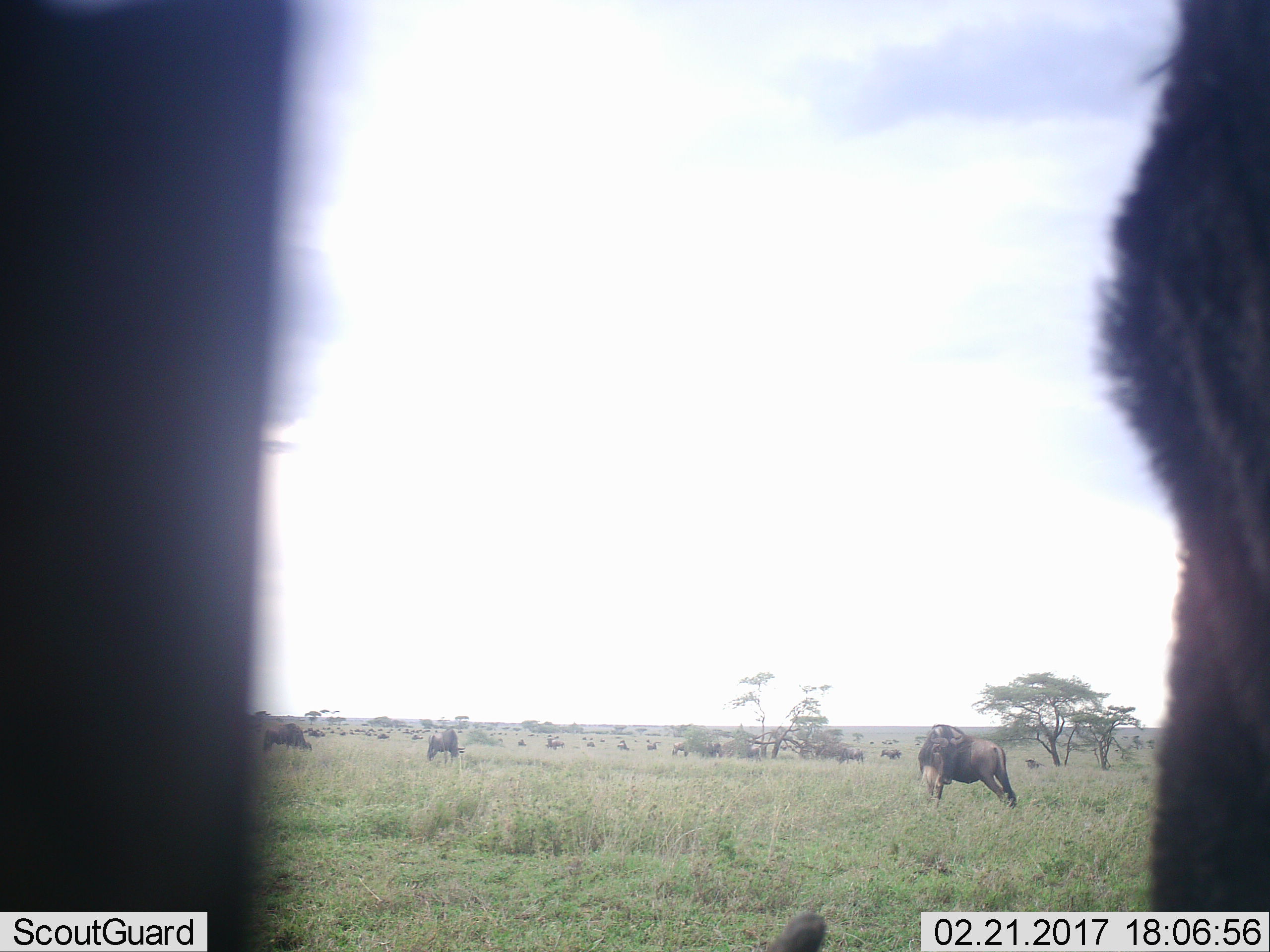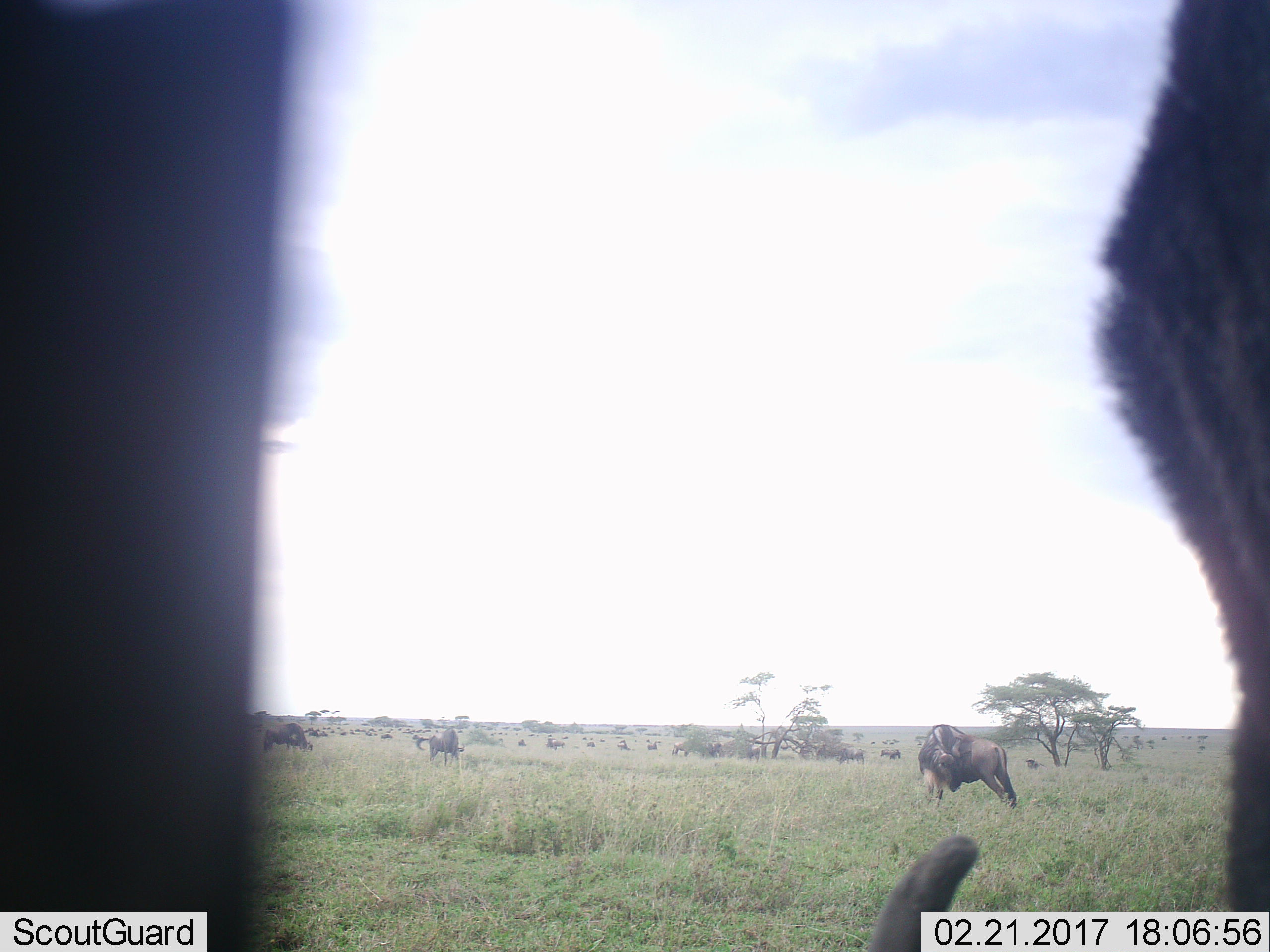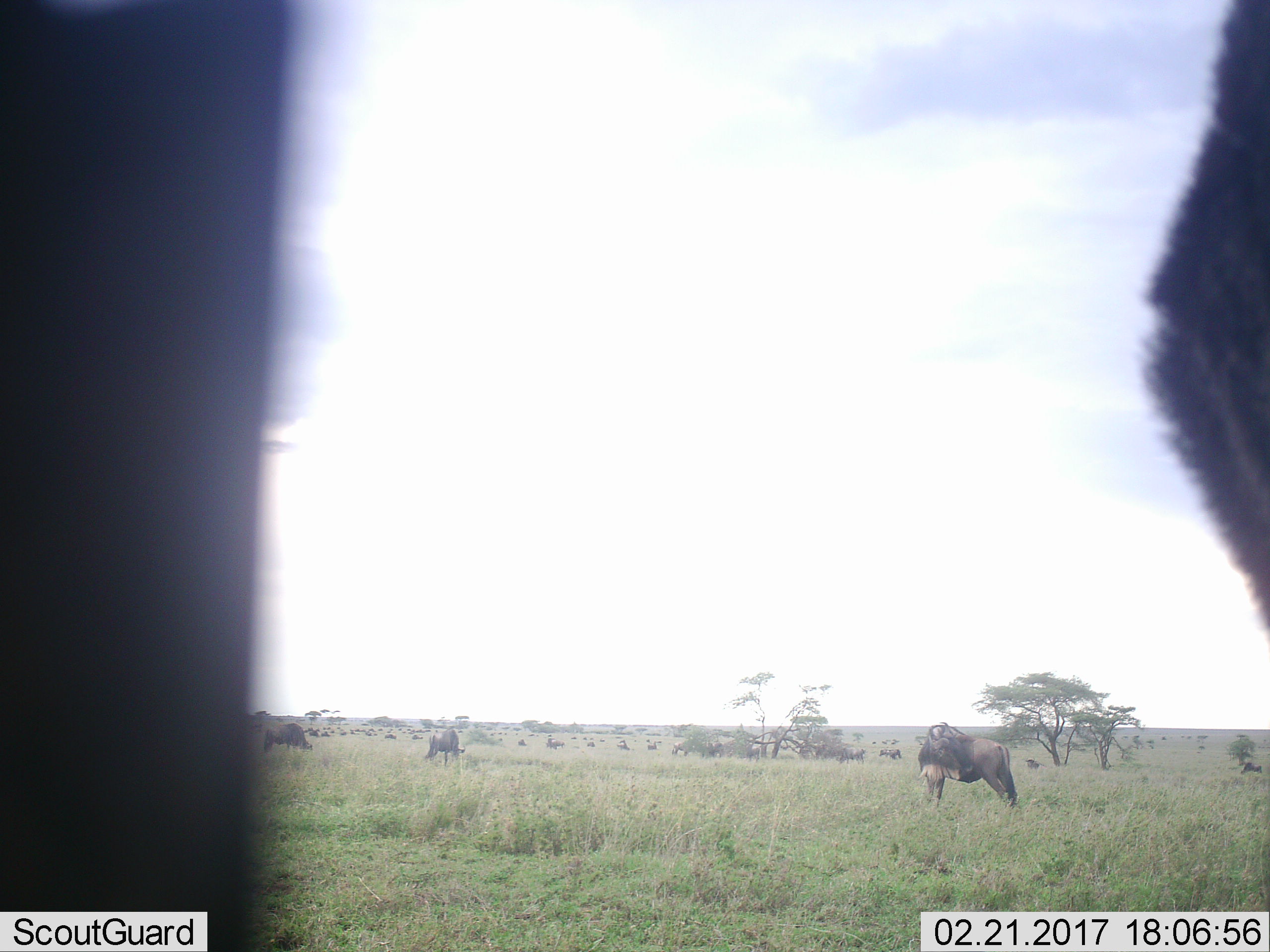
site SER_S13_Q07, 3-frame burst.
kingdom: Animalia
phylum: Chordata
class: Mammalia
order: Artiodactyla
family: Bovidae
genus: Connochaetes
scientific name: Connochaetes taurinus taurinus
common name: blue wildebeest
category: wildebeestblue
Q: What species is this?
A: Wildebeestblue (blue wildebeest) (Connochaetes taurinus taurinus).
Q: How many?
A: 11-50.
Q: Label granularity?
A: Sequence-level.